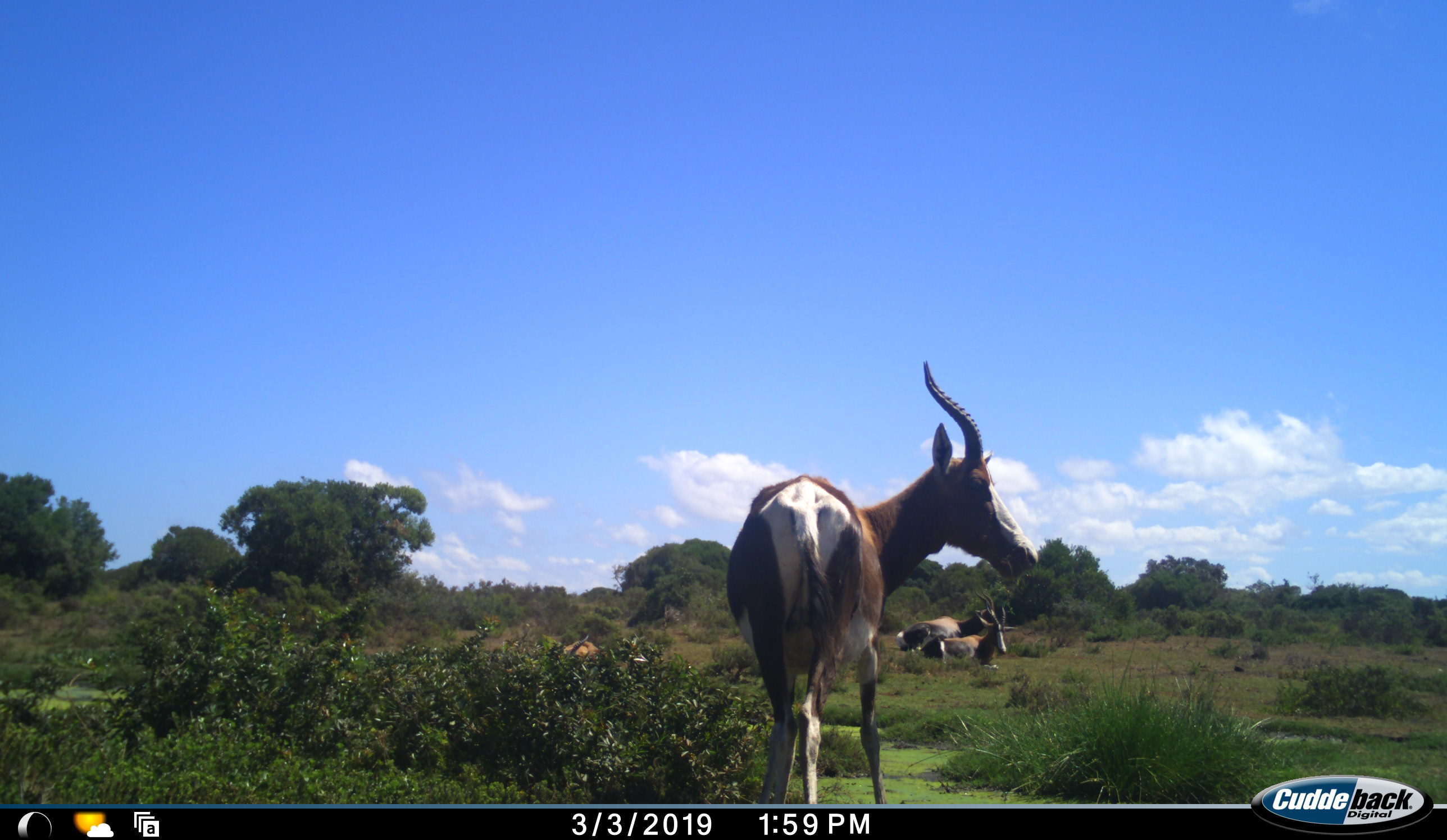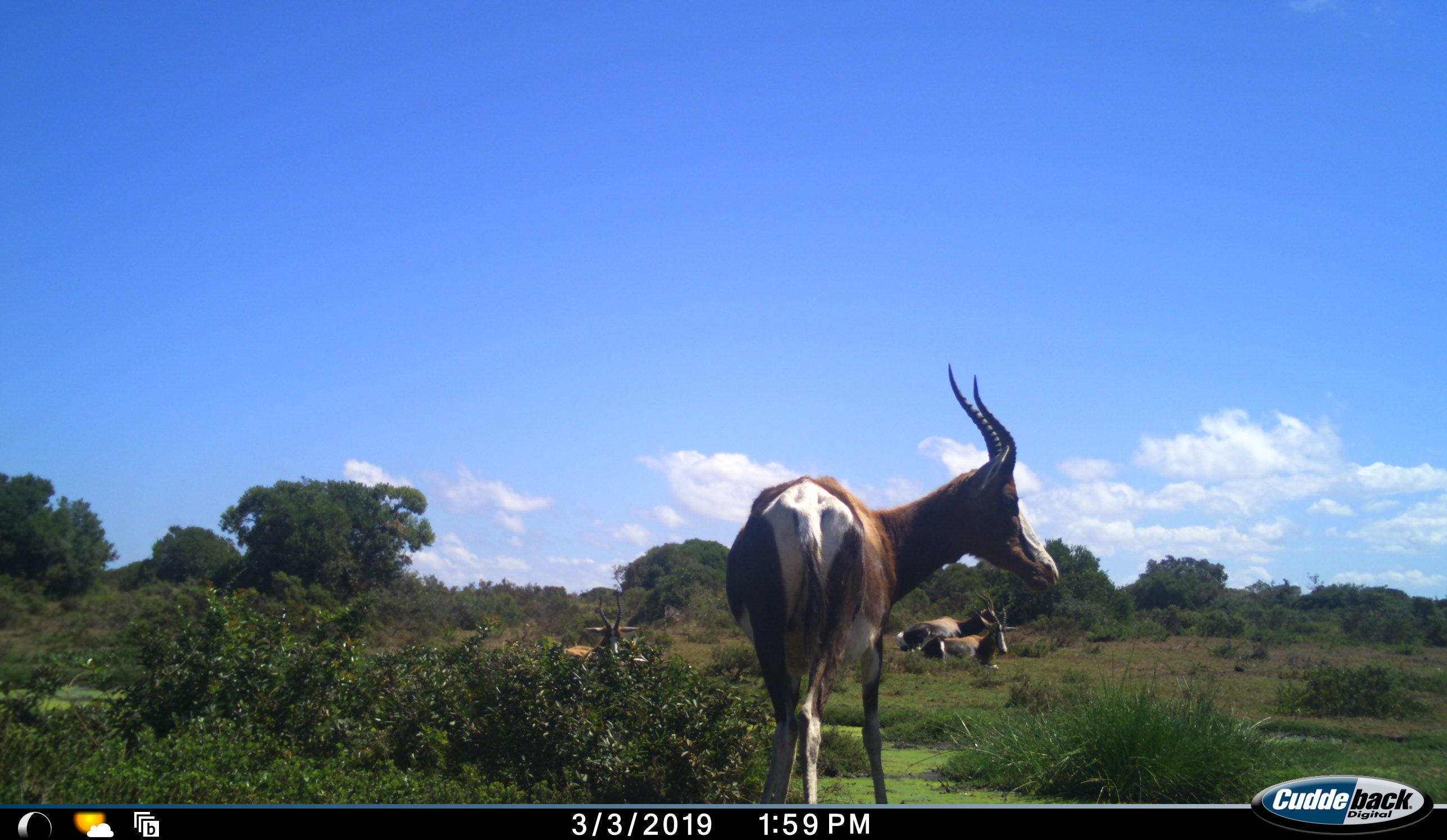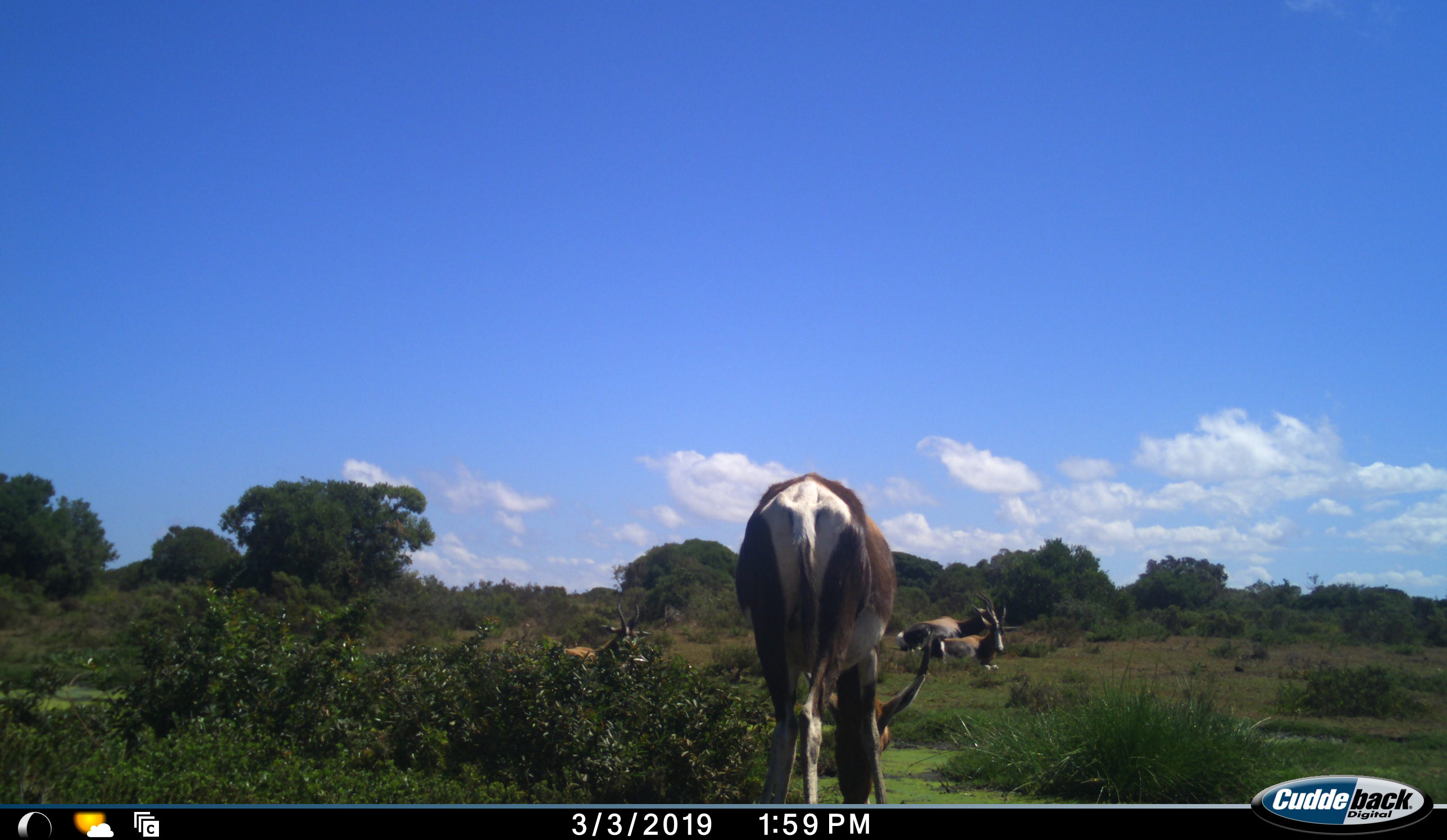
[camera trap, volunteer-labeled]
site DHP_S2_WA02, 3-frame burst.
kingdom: Animalia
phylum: Chordata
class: Mammalia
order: Artiodactyla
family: Bovidae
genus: Damaliscus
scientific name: Damaliscus pygargus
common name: bontebok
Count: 4.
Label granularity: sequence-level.